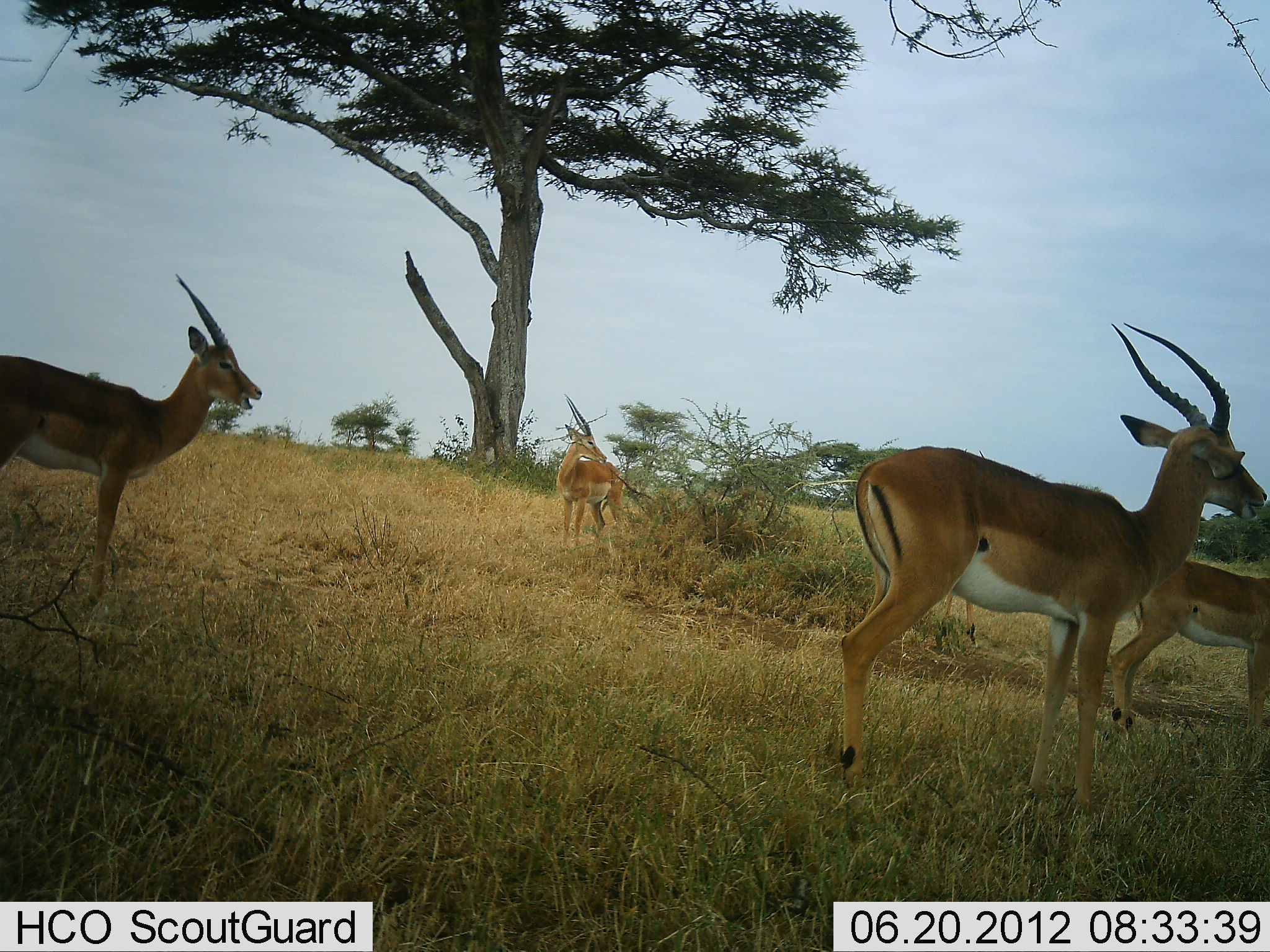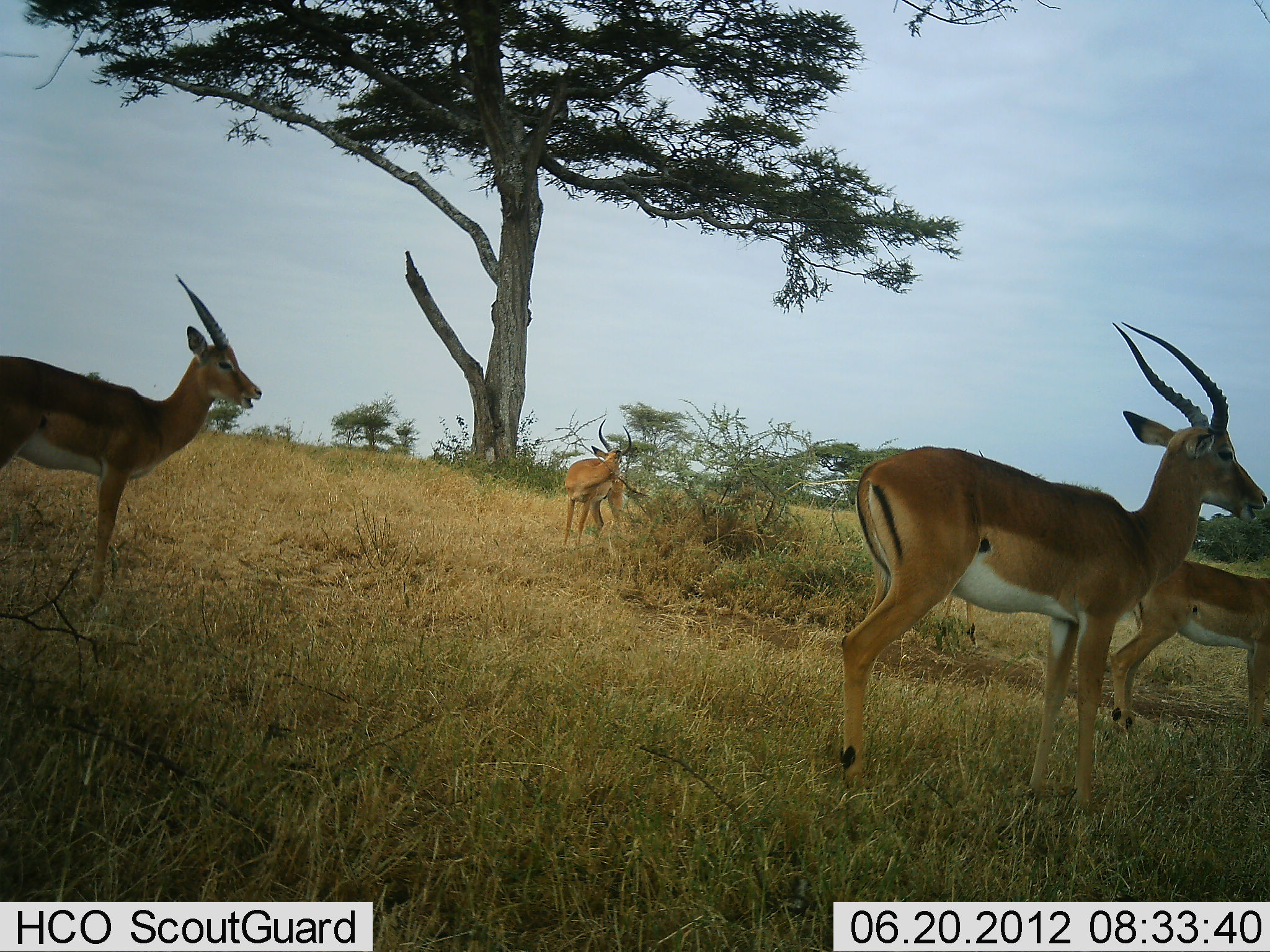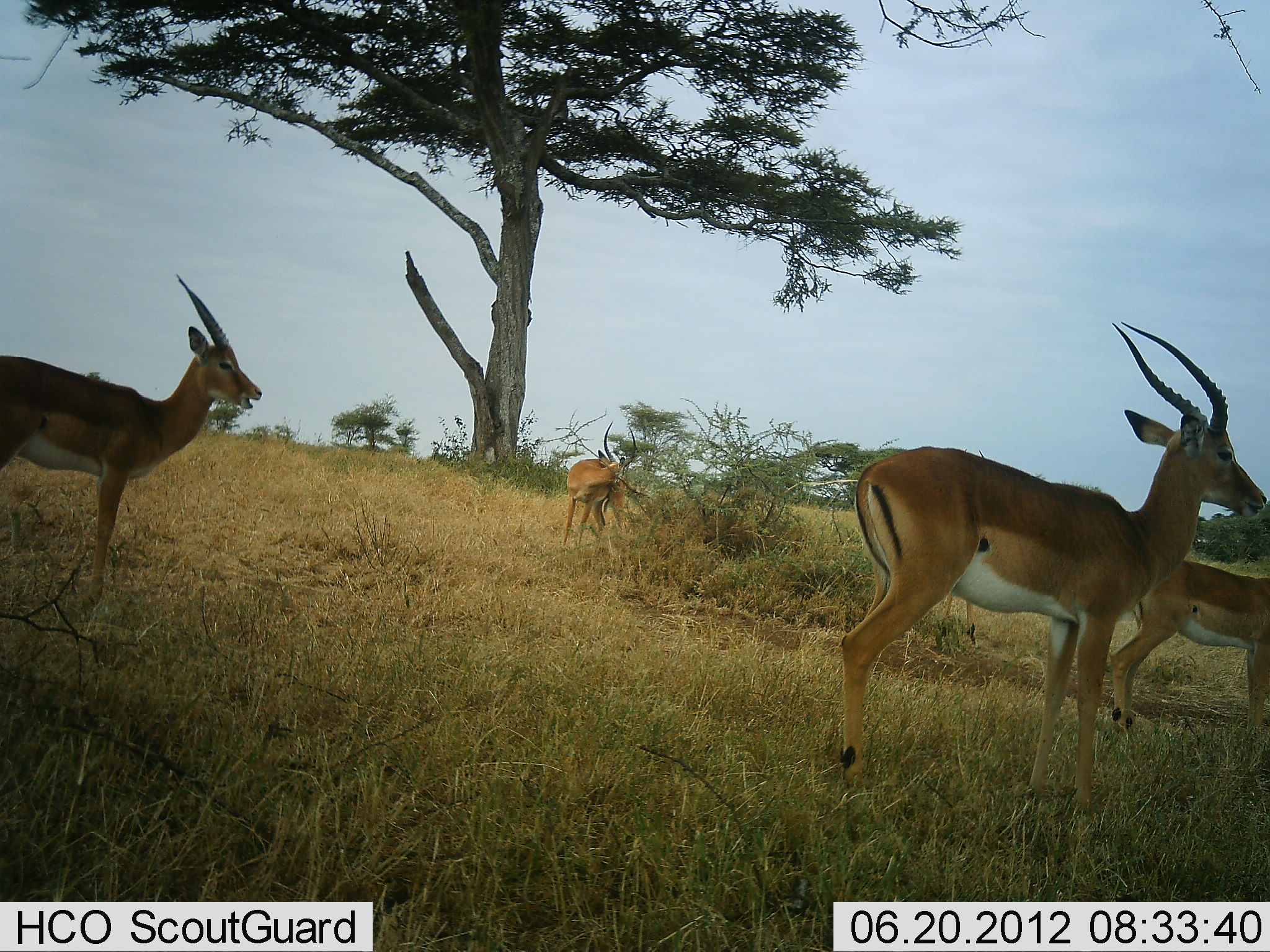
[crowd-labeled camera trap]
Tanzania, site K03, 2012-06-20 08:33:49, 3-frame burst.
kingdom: Animalia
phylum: Chordata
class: Mammalia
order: Artiodactyla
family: Bovidae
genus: Aepyceros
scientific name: Aepyceros melampus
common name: impala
Impala (Aepyceros melampus), count 4. Behavior (volunteer vote fractions): standing 100%, resting 0%, moving 20%, interacting 0%. Young present (vote fraction): 0%. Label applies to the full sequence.